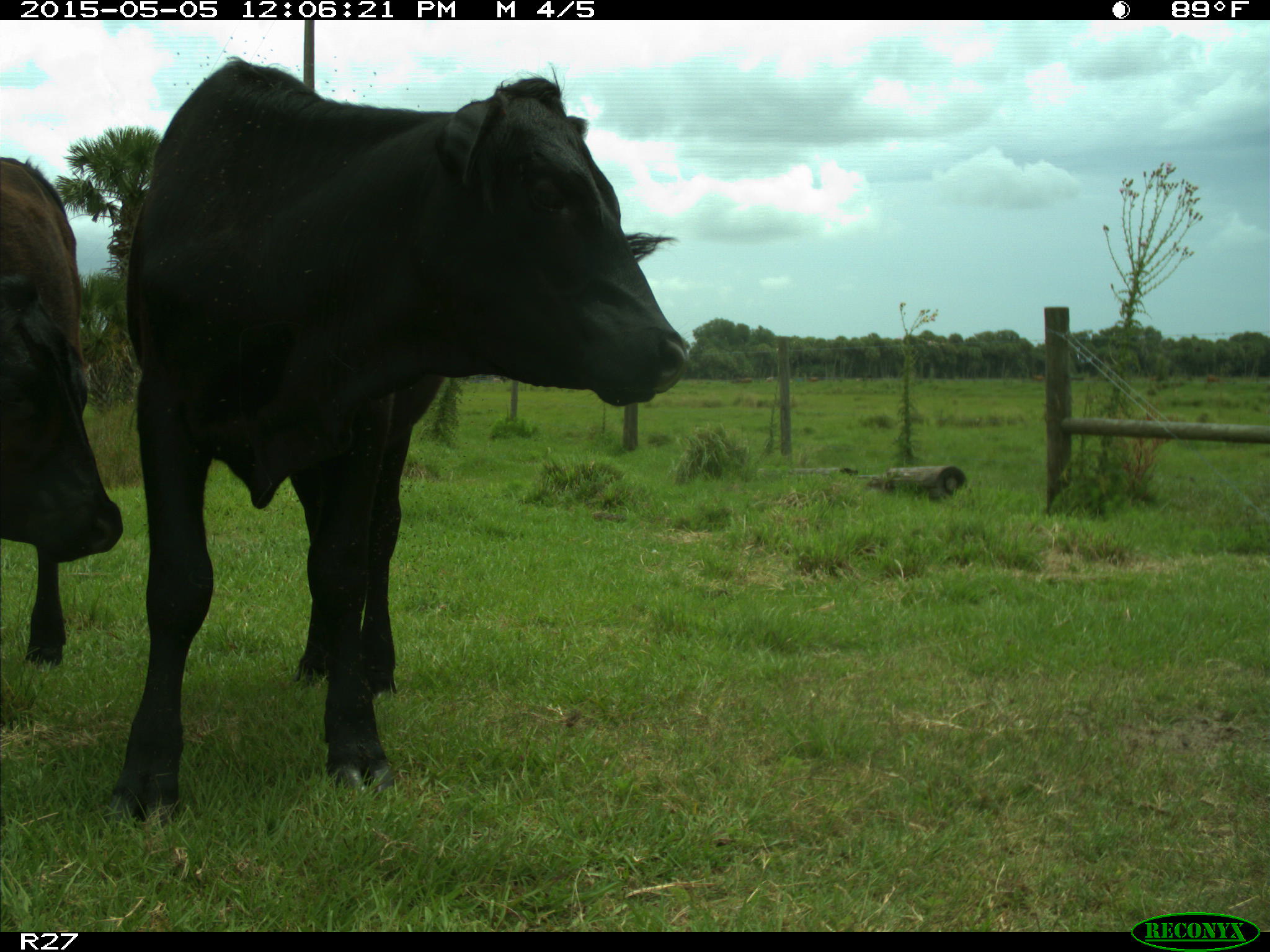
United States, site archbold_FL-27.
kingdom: Animalia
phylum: Chordata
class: Mammalia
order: Artiodactyla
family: Bovidae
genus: Bos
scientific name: Bos taurus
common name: domestic cow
Bos taurus (domestic cow).